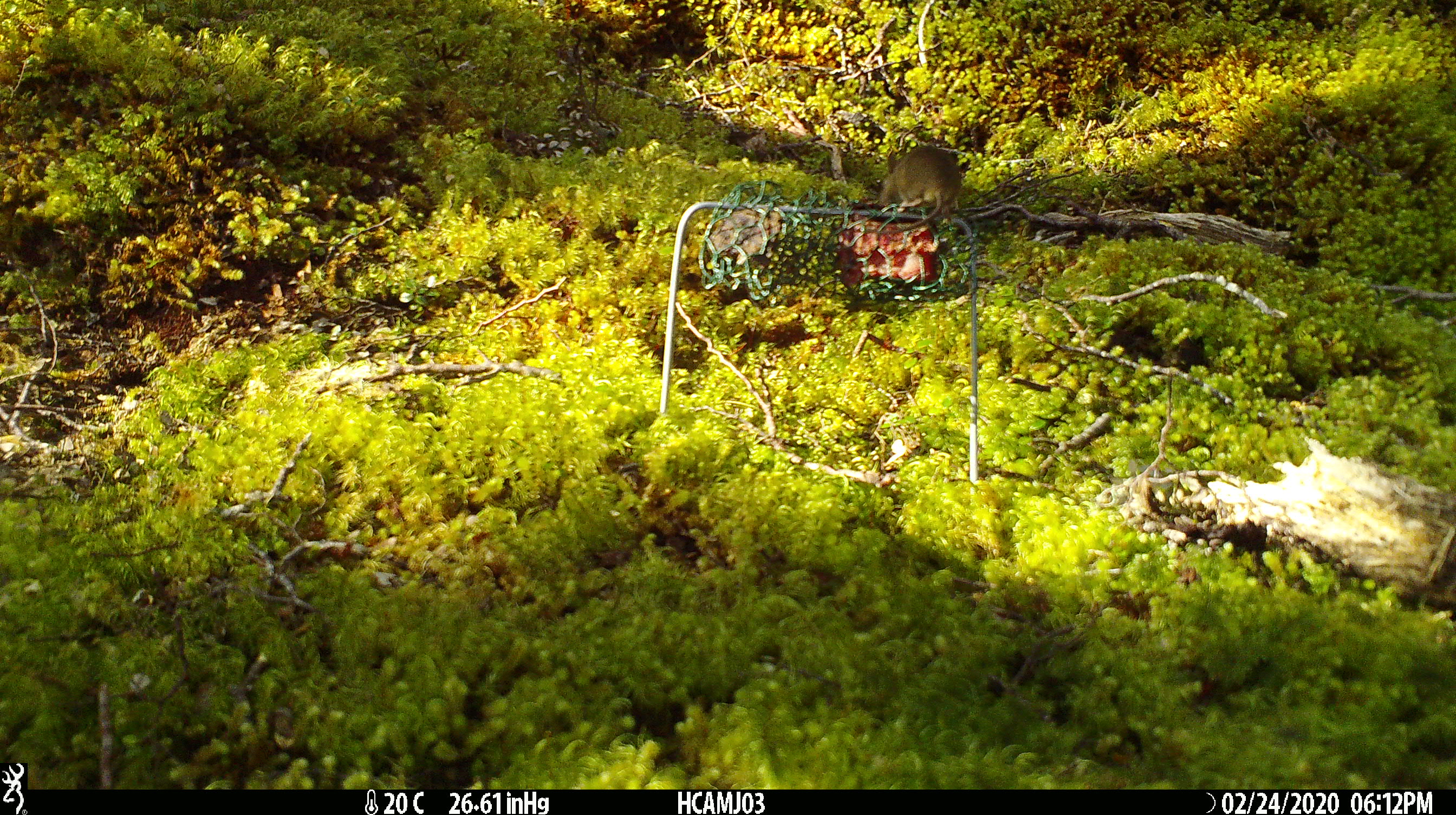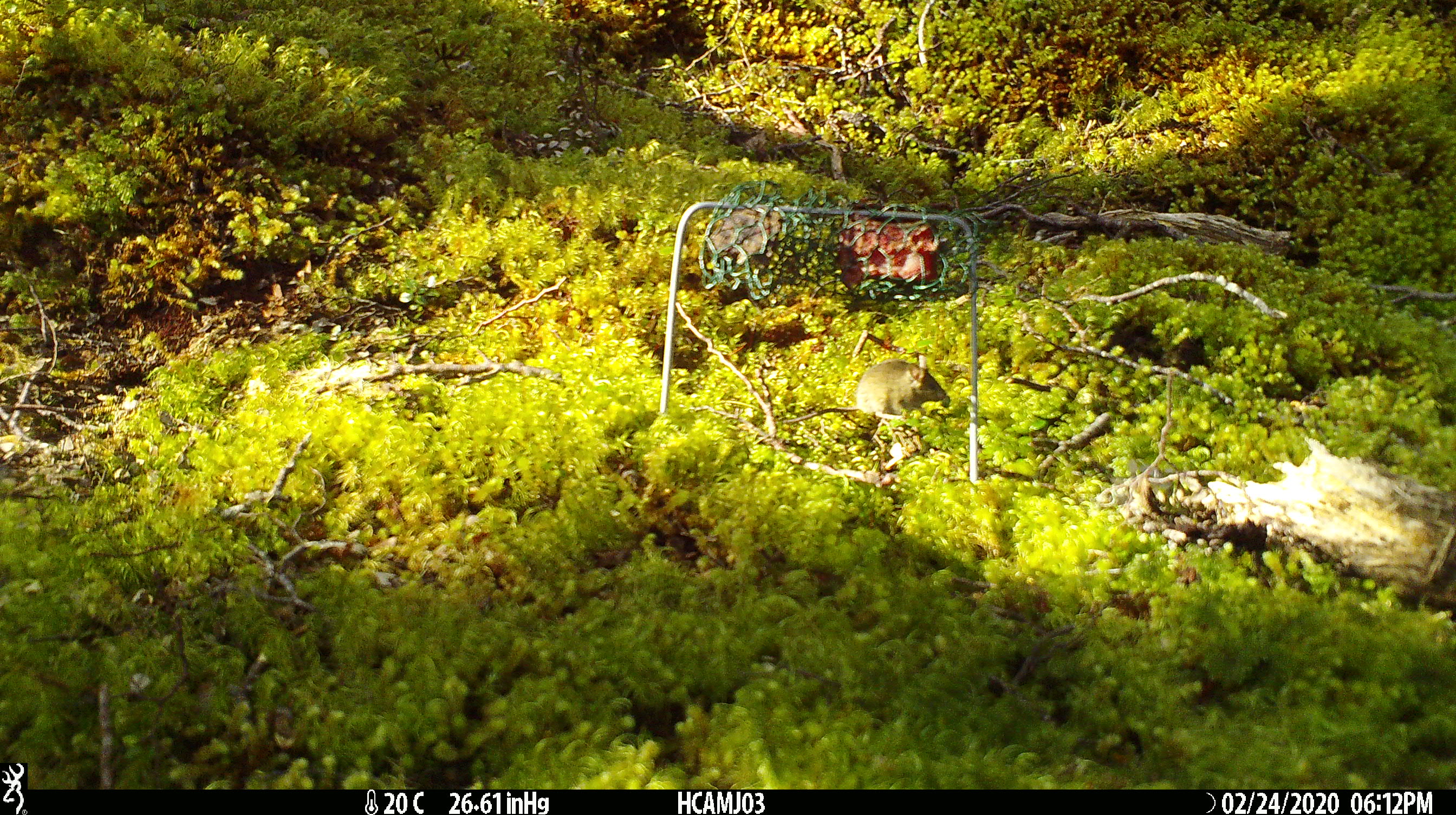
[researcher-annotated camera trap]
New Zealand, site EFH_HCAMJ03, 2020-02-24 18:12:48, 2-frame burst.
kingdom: Animalia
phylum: Chordata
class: Mammalia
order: Rodentia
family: Muridae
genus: Mus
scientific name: Mus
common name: mouse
Mouse (Mus).